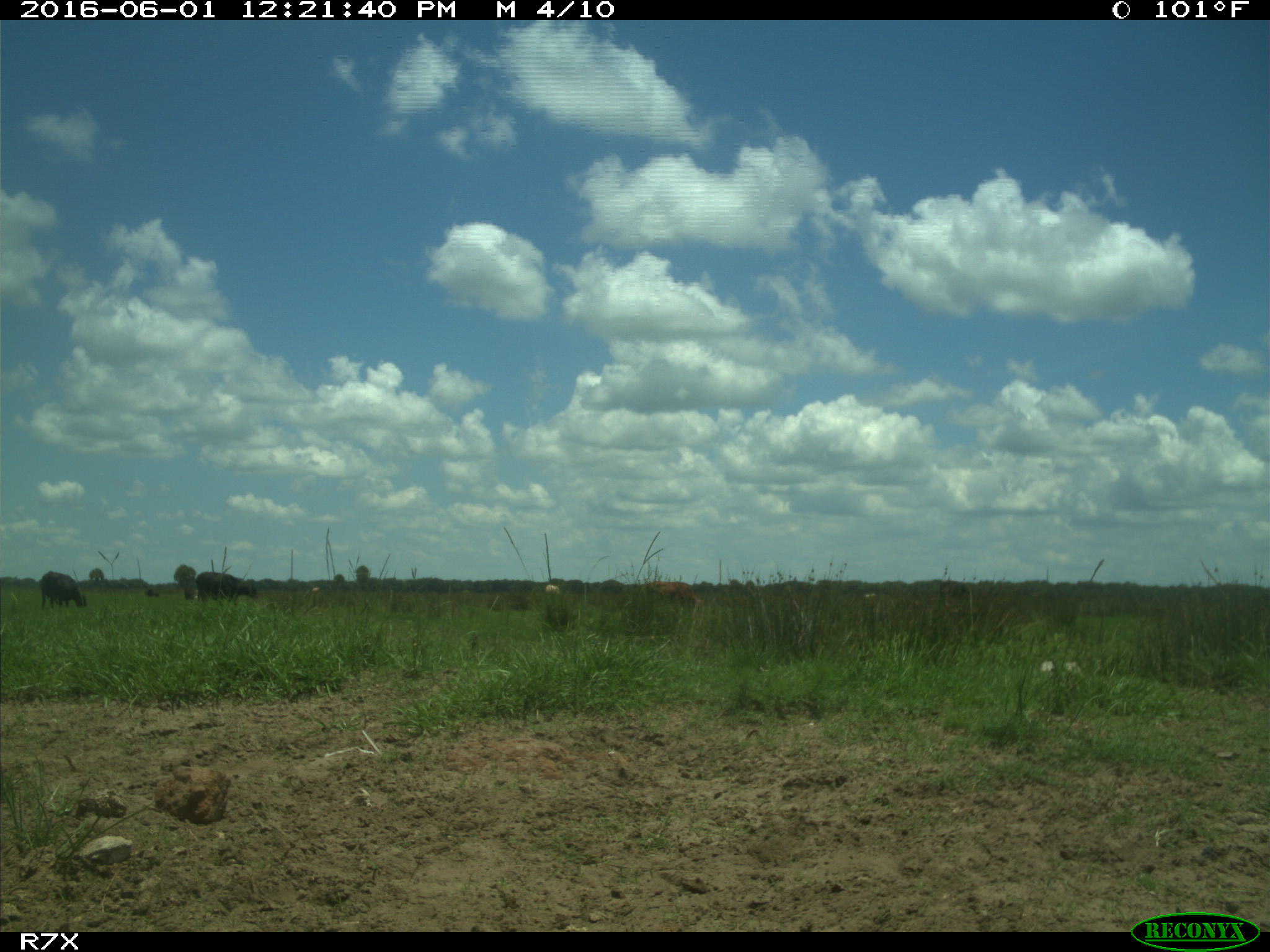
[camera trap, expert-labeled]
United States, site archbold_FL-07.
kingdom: Animalia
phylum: Chordata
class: Mammalia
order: Artiodactyla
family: Bovidae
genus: Bos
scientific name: Bos taurus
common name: domestic cow